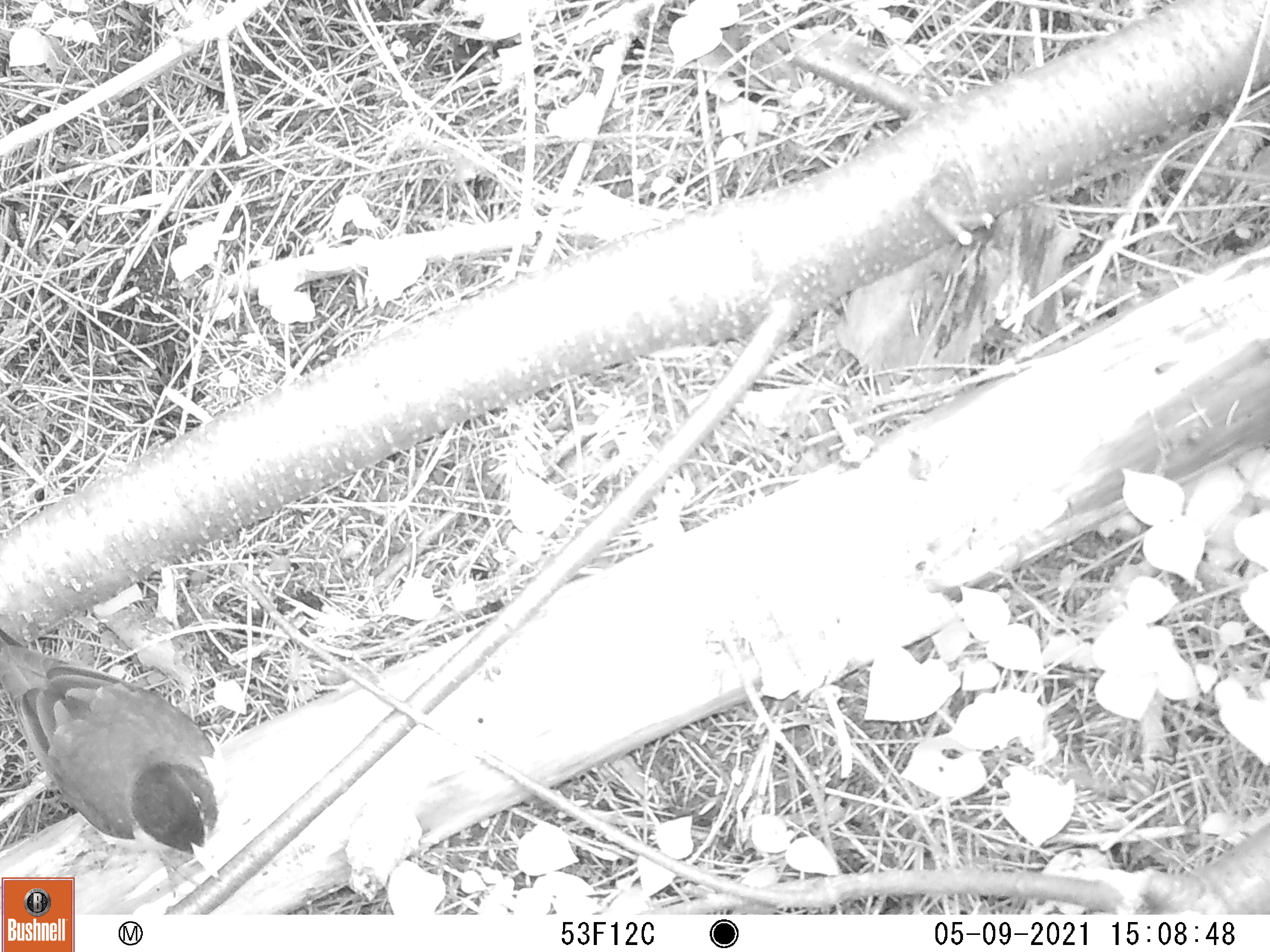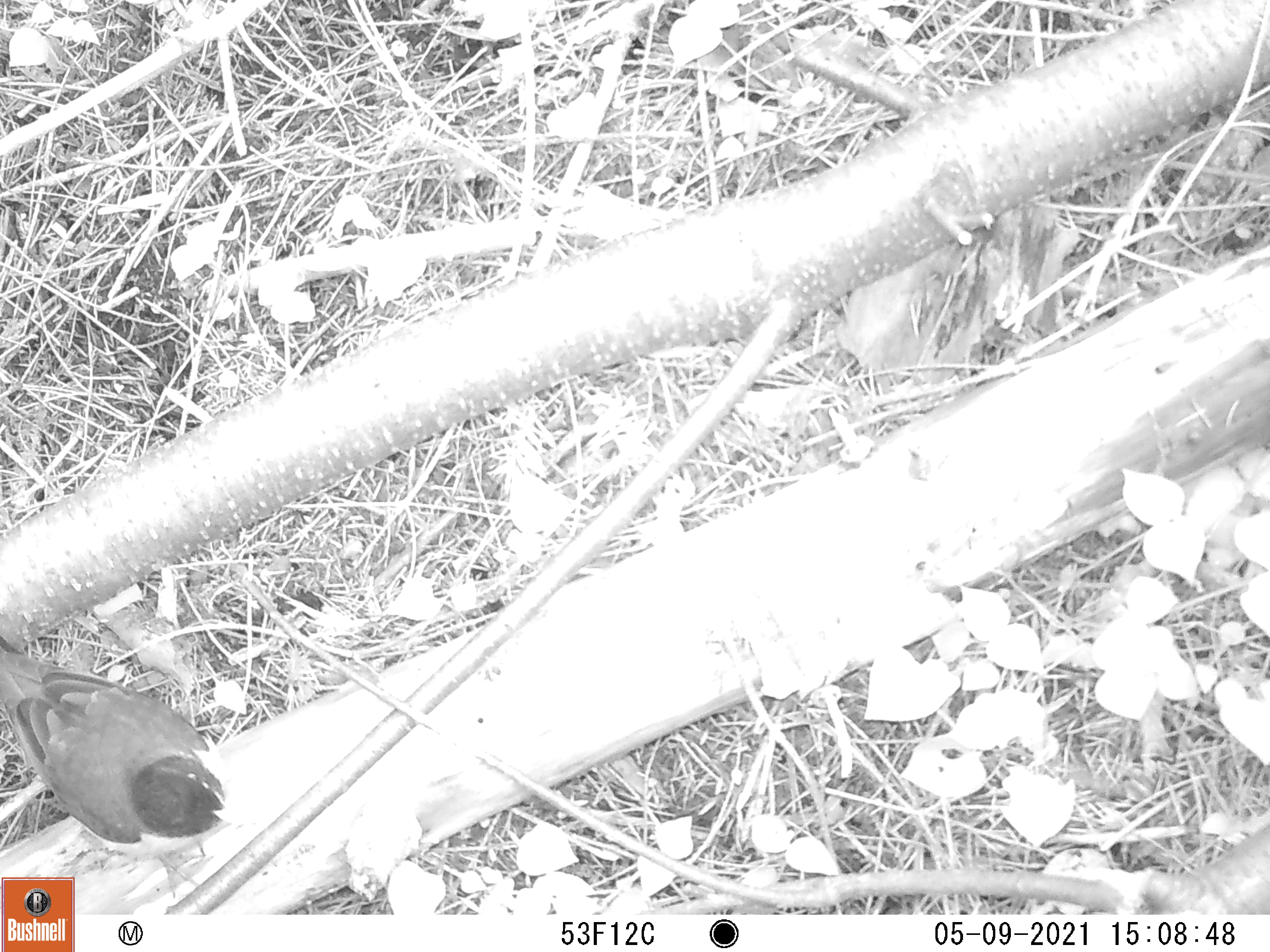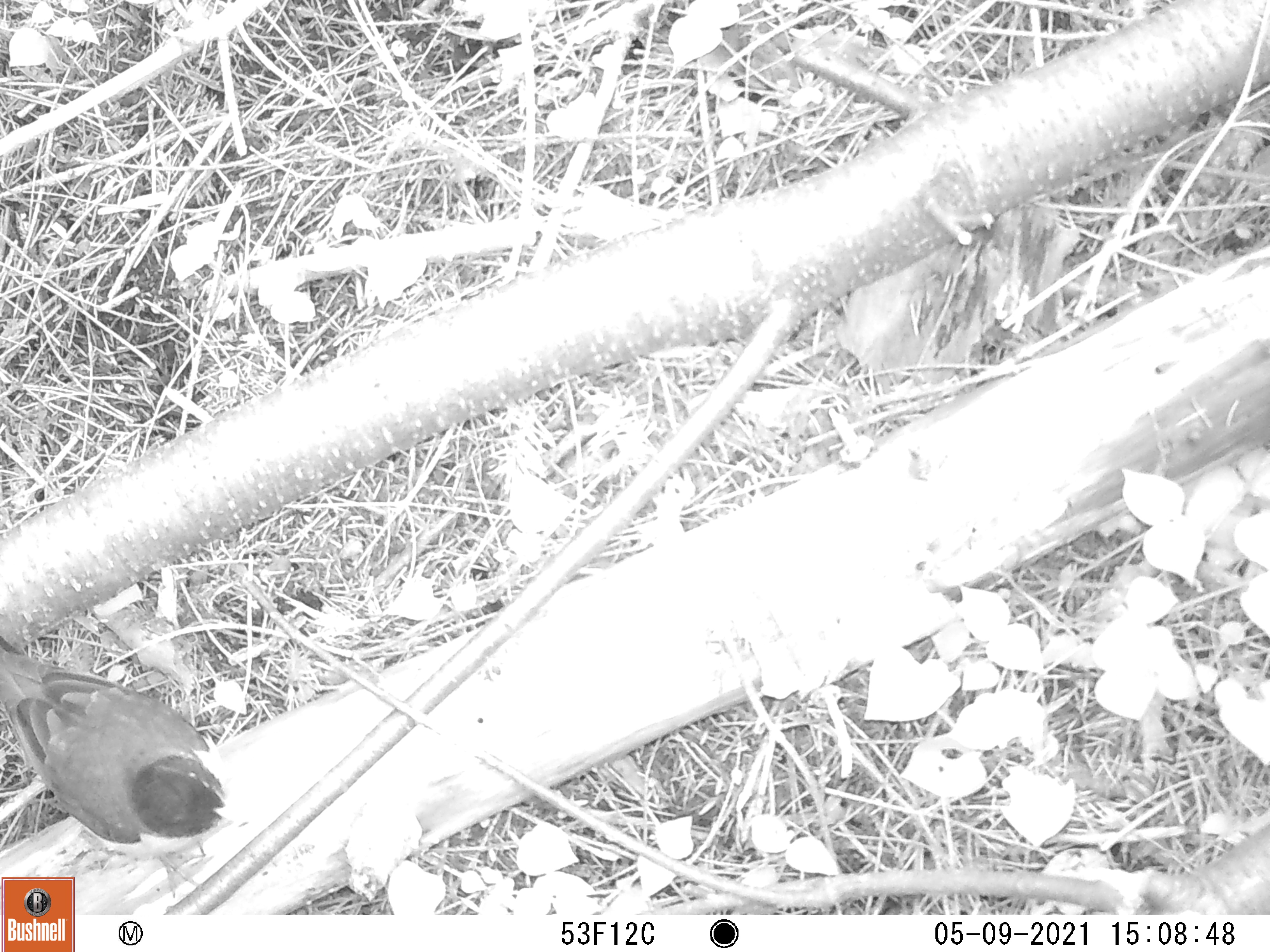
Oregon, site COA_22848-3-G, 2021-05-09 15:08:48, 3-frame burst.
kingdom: Animalia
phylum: Chordata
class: Aves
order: Passeriformes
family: Turdidae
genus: Turdus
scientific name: Turdus migratorius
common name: american robin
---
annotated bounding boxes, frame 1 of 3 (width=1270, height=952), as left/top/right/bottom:
american robin: 0/629/227/872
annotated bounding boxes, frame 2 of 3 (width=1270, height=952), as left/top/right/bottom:
american robin: 2/627/268/874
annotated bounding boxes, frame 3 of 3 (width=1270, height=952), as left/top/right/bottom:
american robin: 2/634/272/873